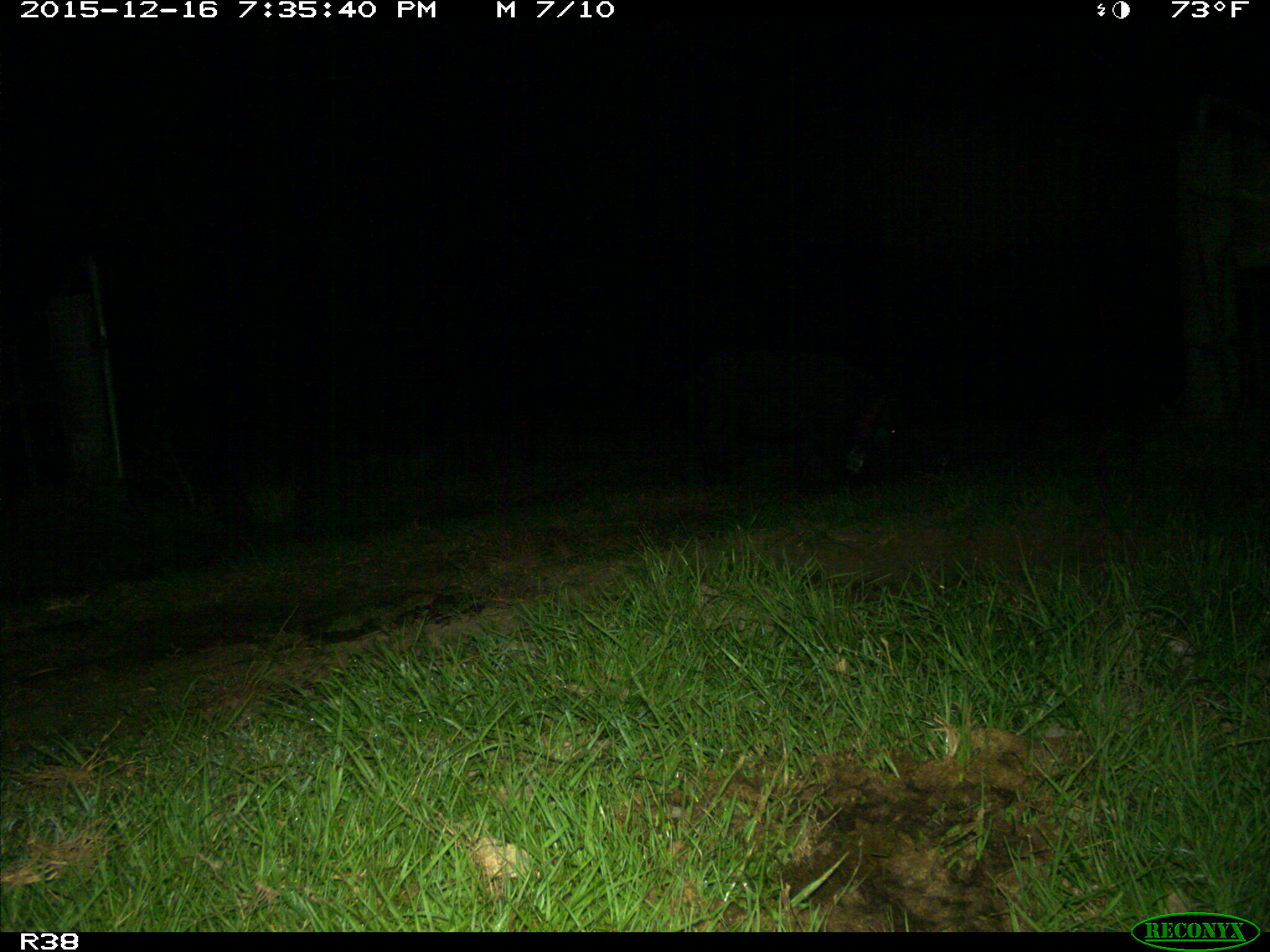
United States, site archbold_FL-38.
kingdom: Animalia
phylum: Chordata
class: Mammalia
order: Artiodactyla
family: Suidae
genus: Sus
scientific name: Sus scrofa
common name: wild boar